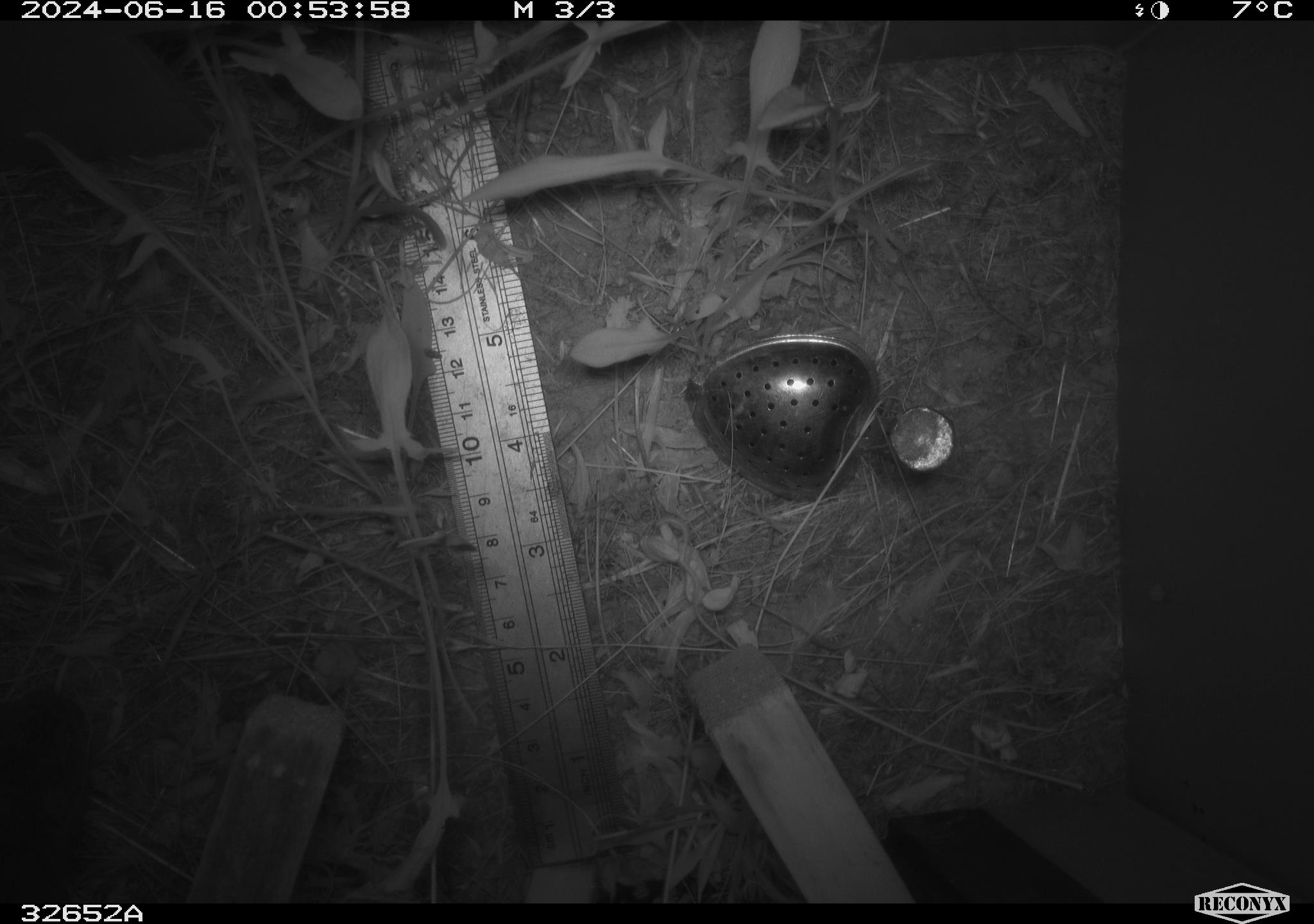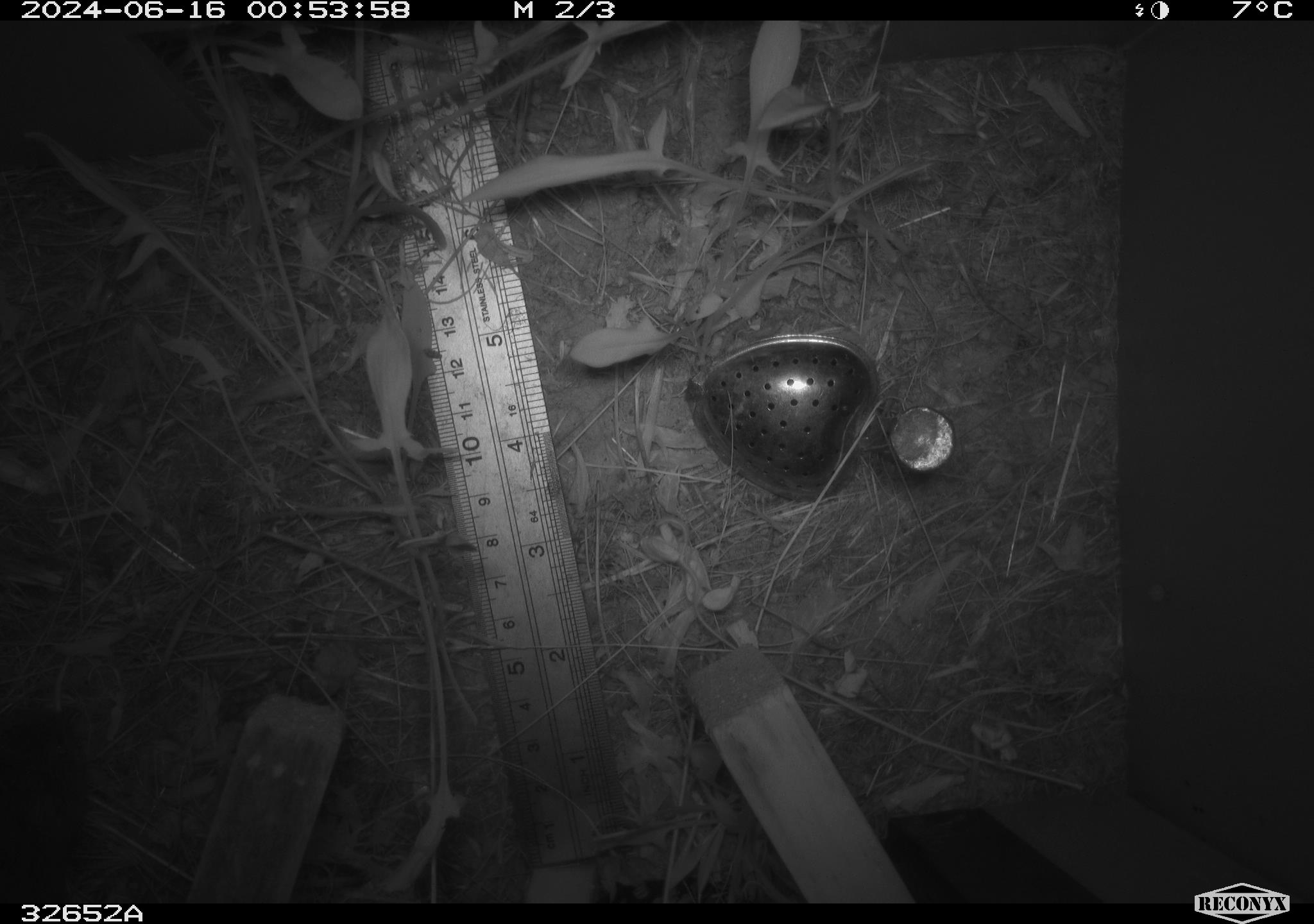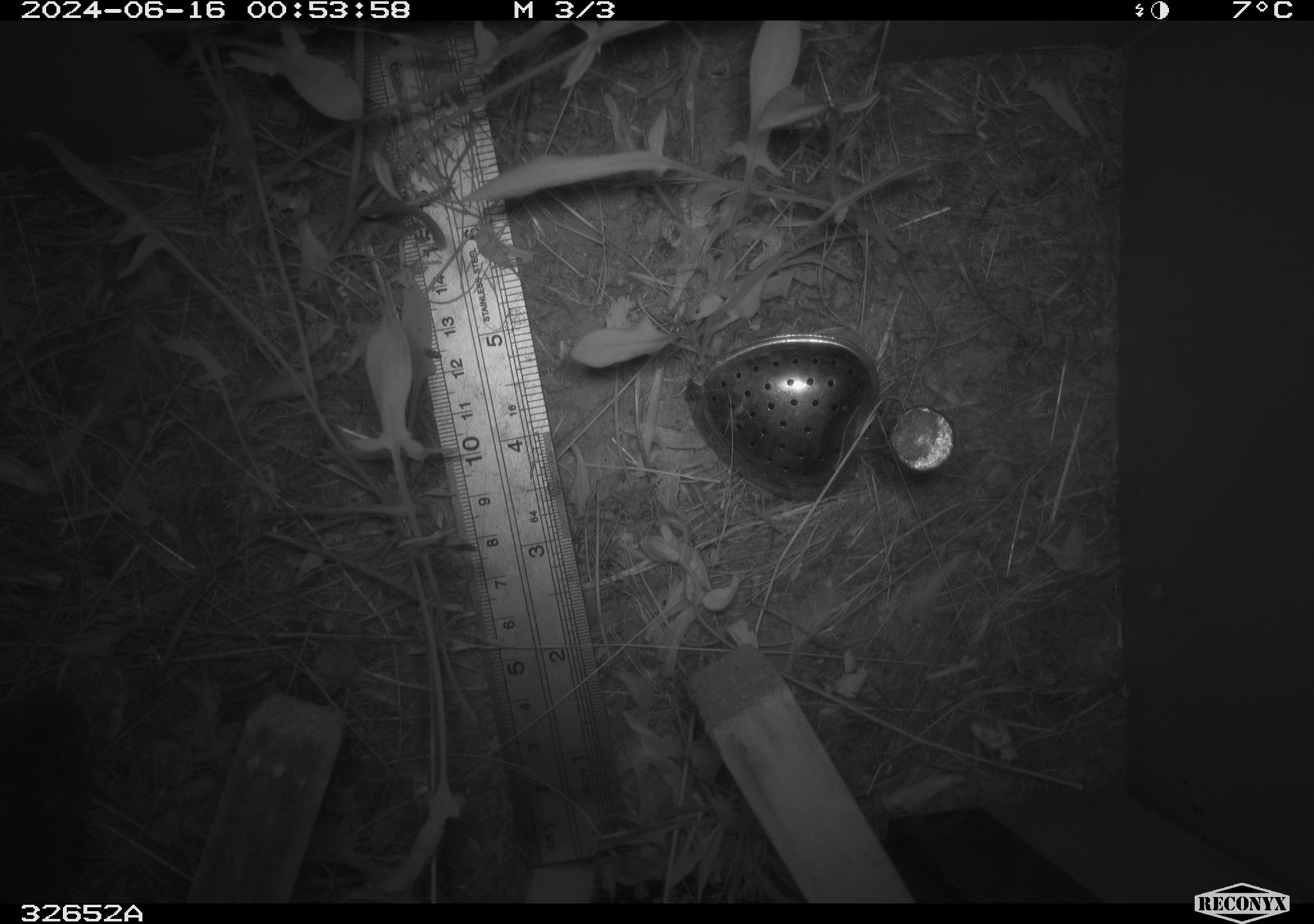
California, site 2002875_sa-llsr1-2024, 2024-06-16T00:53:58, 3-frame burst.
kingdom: Animalia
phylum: Chordata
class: Mammalia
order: Rodentia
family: Cricetidae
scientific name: Arvicolinae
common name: voles, lemmings, and muskrats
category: arvicolinae subfamily